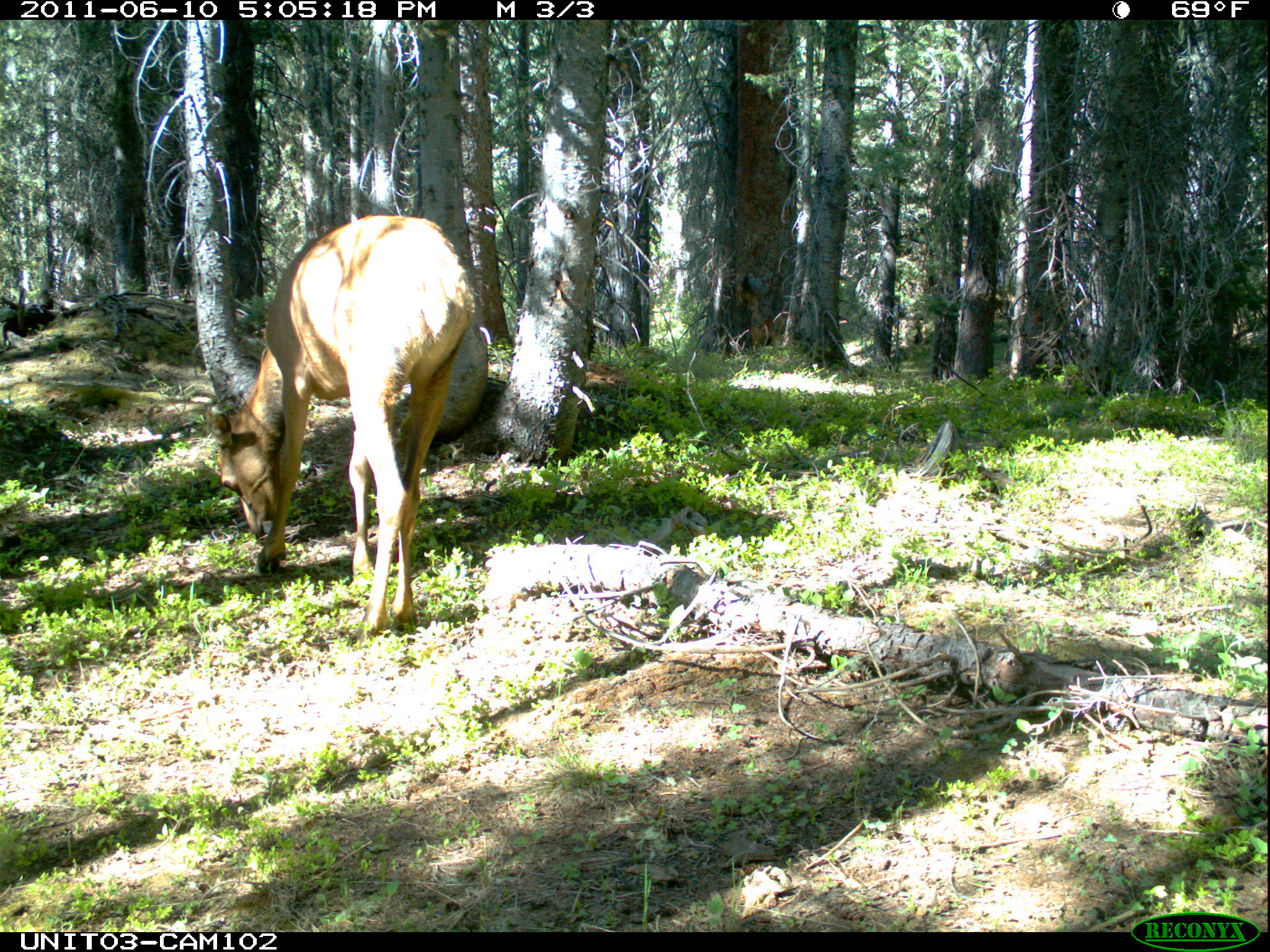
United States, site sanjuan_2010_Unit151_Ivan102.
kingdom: Animalia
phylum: Chordata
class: Mammalia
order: Artiodactyla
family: Cervidae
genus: Cervus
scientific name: Cervus elaphus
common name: red deer